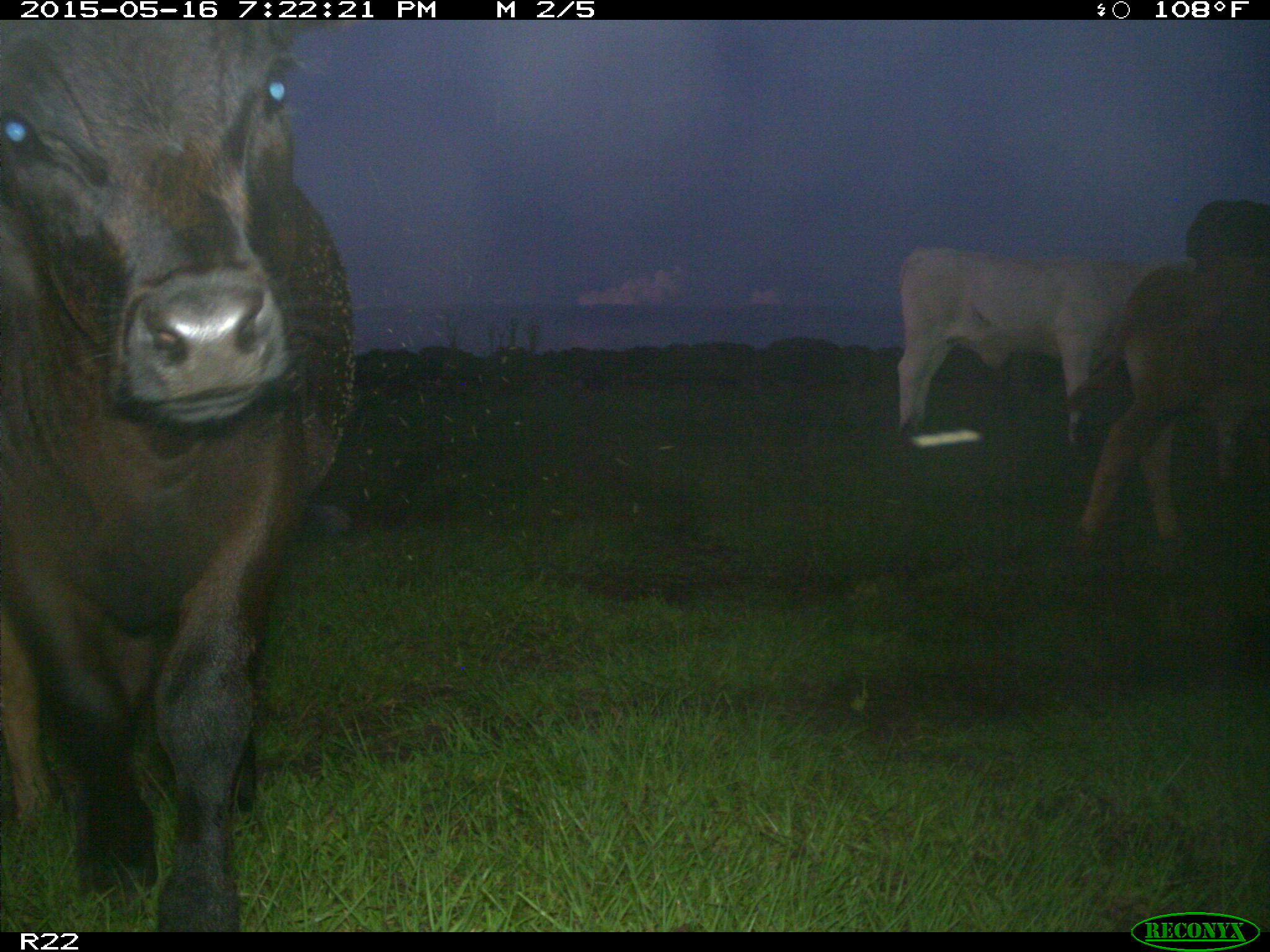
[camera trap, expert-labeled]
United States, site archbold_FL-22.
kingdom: Animalia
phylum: Chordata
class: Mammalia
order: Artiodactyla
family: Bovidae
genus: Bos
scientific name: Bos taurus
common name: domestic cow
Bos taurus (domestic cow).